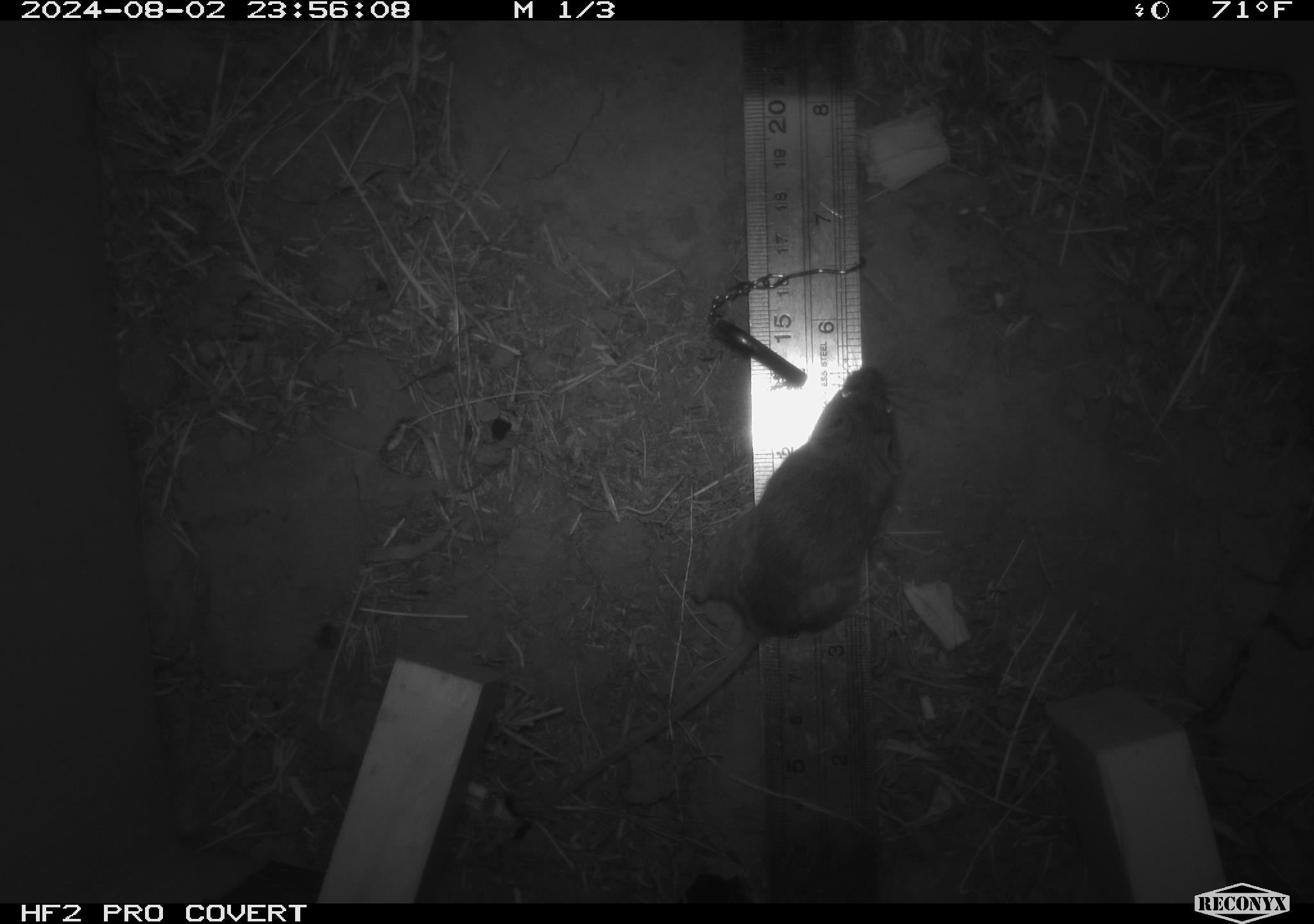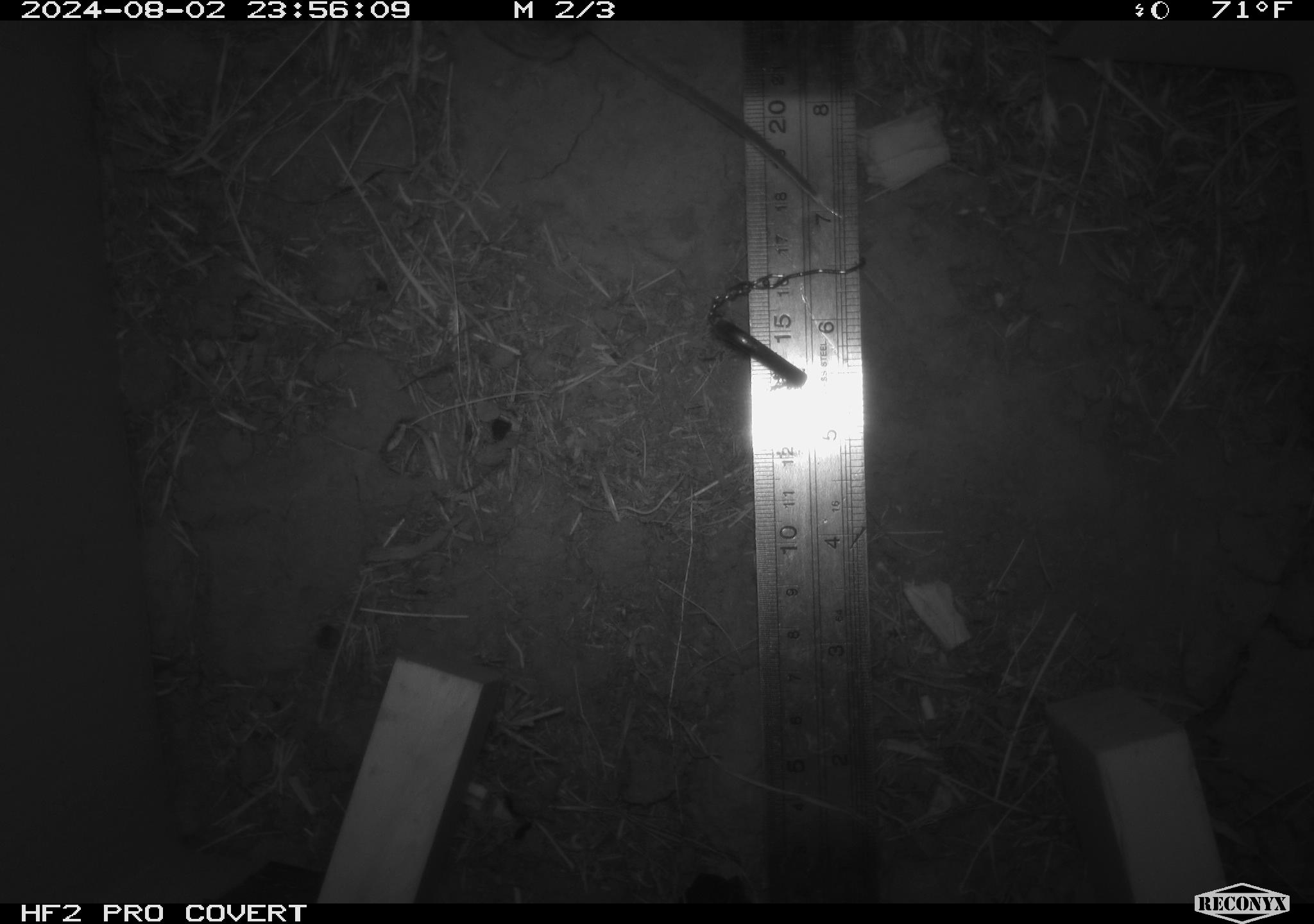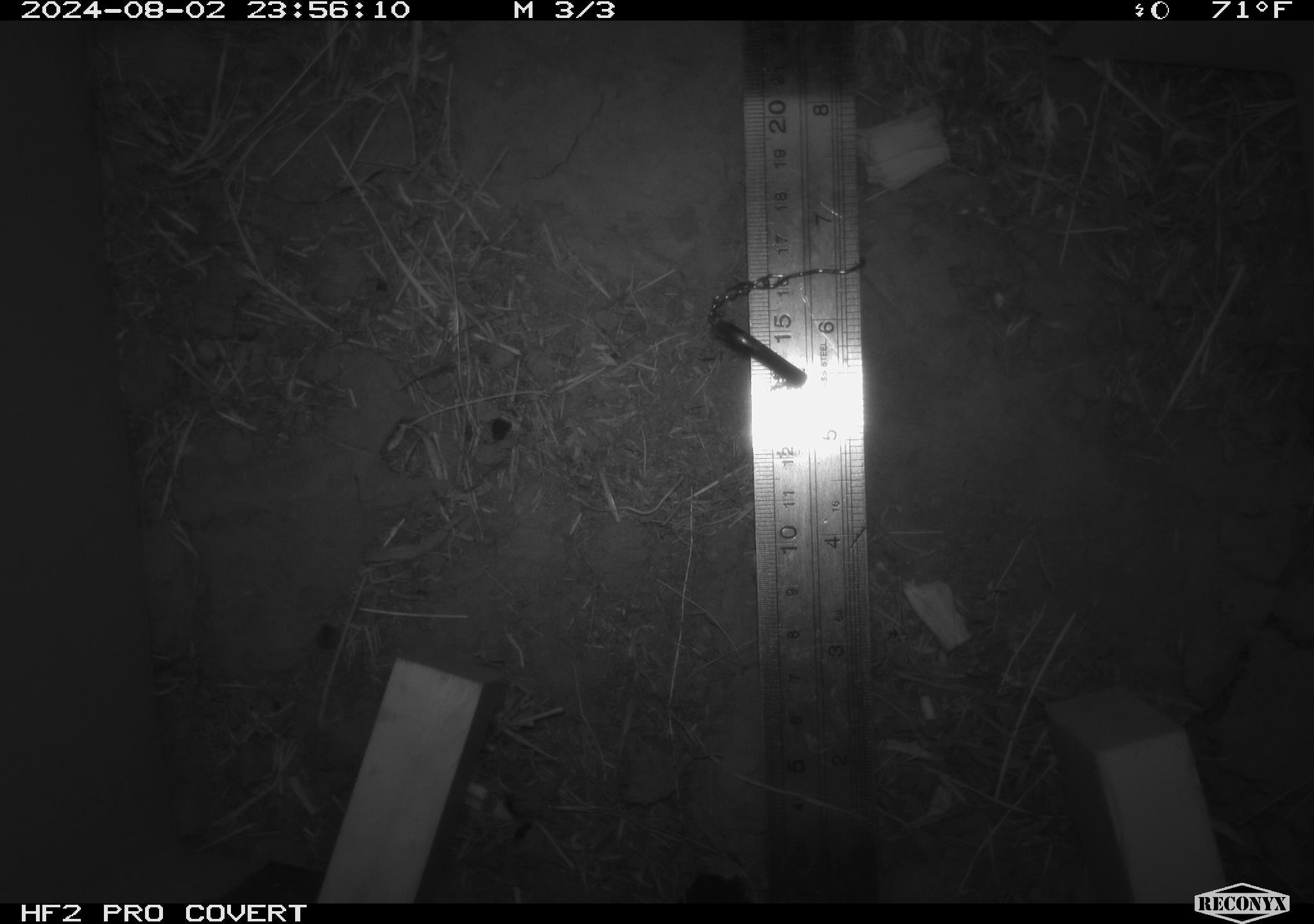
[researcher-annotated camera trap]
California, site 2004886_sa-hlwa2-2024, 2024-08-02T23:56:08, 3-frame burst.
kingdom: Animalia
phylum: Chordata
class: Mammalia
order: Rodentia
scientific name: Rodentia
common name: mouse species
Mouse species (Rodentia).